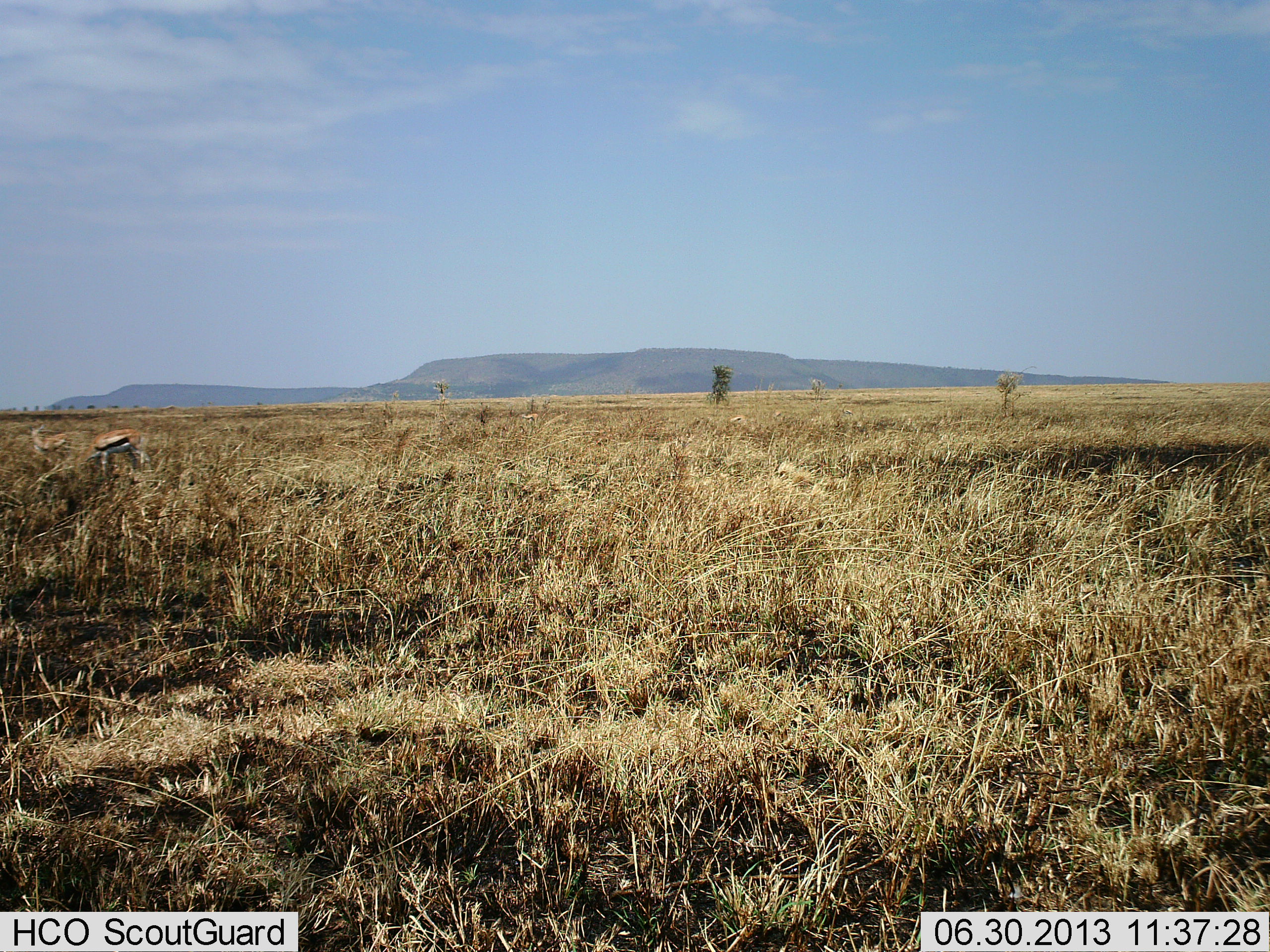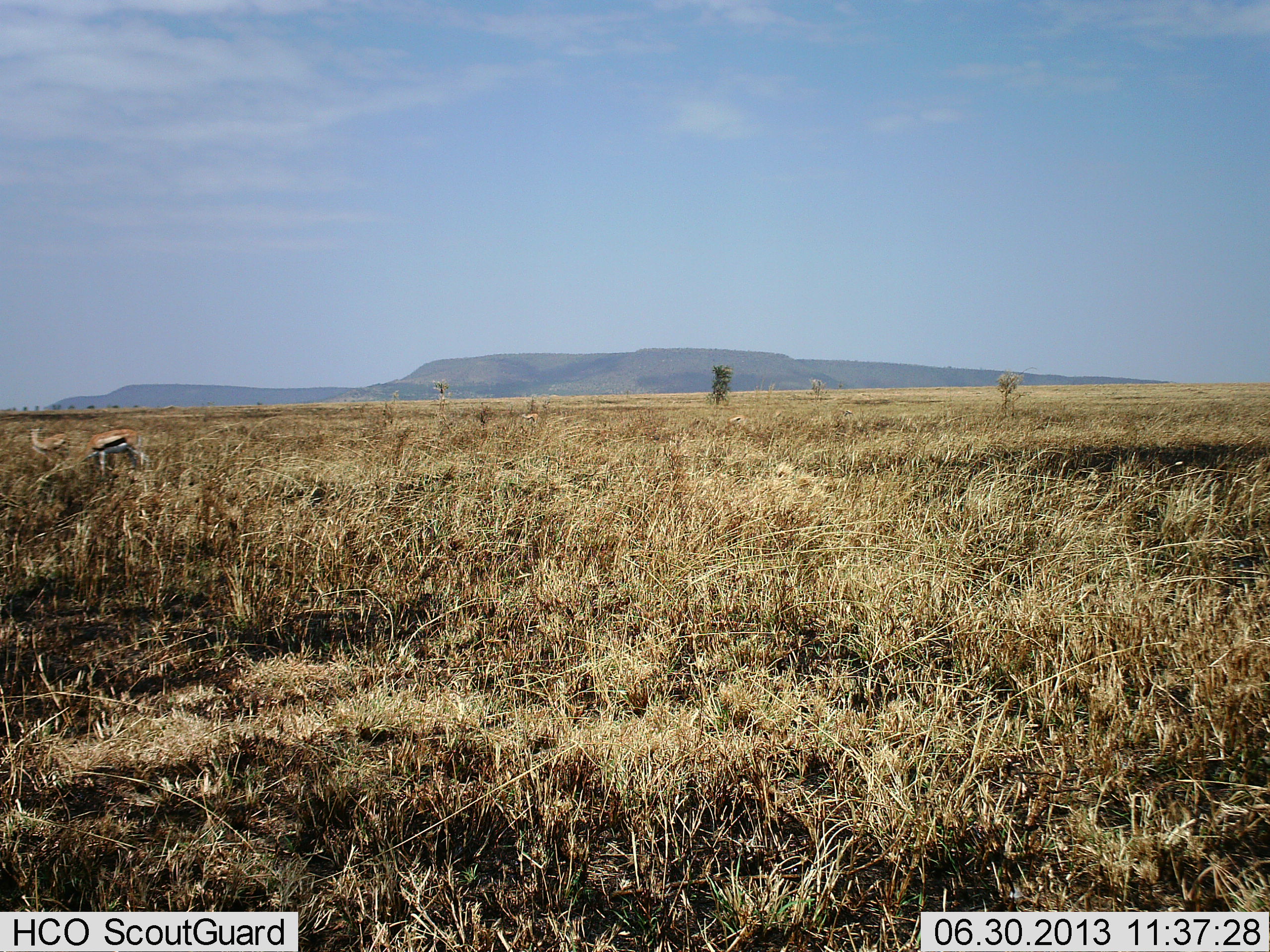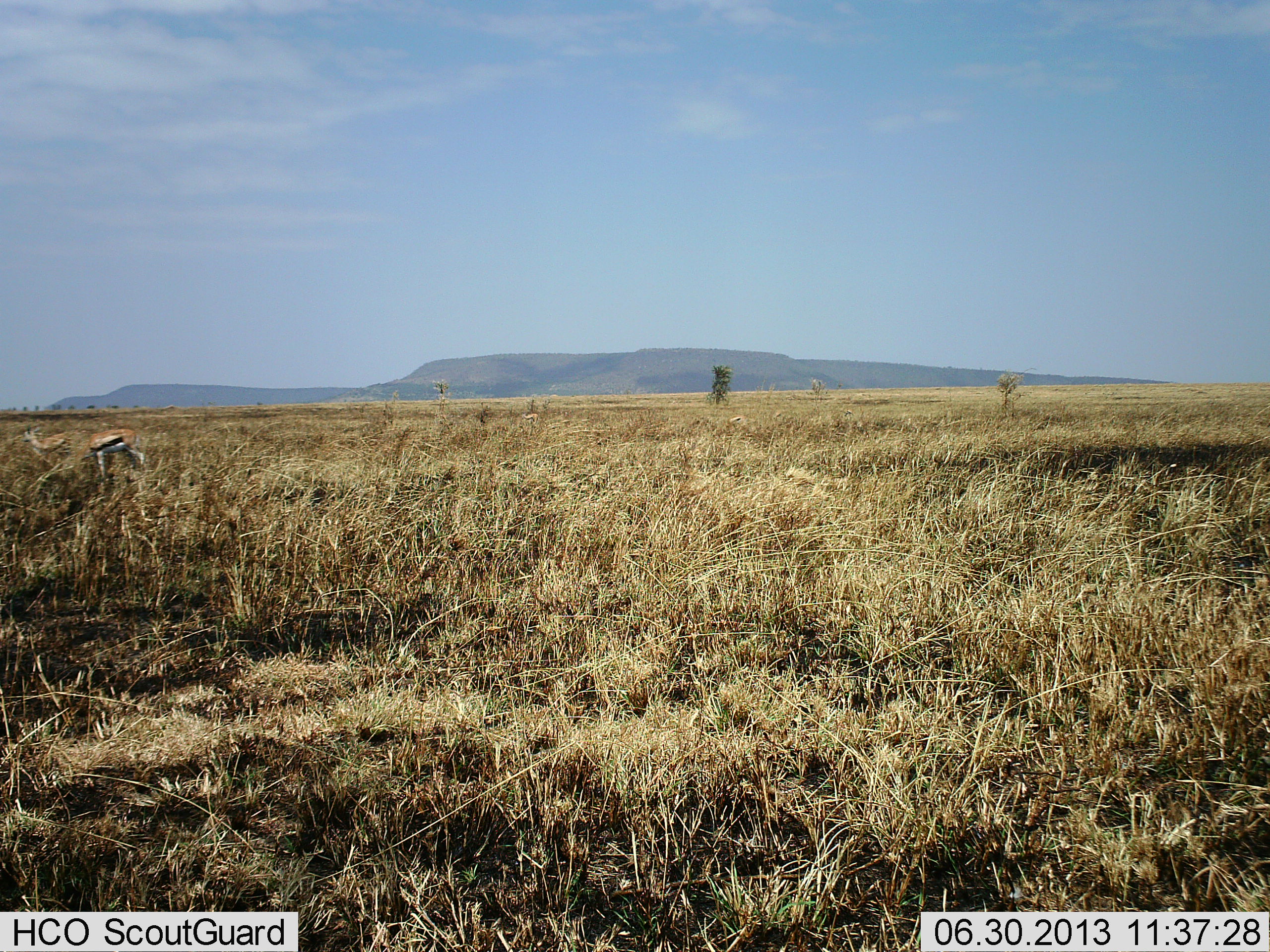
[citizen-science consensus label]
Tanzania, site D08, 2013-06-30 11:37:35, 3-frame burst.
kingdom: Animalia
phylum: Chordata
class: Mammalia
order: Artiodactyla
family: Bovidae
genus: Eudorcas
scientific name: Eudorcas thomsonii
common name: thomson's gazelle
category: gazellethomsons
Gazellethomsons (thomson's gazelle) (Eudorcas thomsonii), count 2. Behavior (volunteer vote fractions): standing 70%, resting 0%, moving 10%, interacting 0%. Young present (vote fraction): 0%. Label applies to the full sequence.